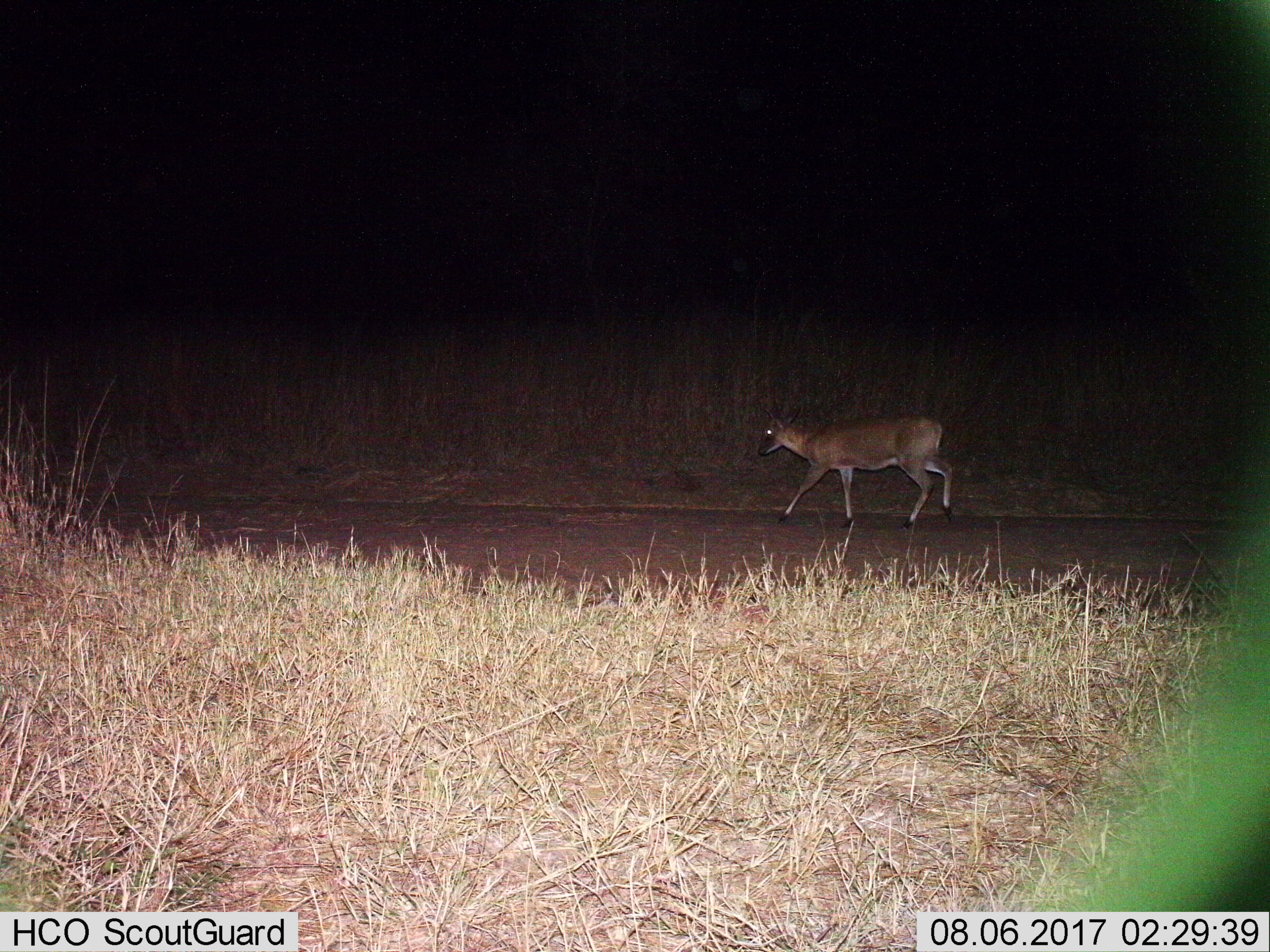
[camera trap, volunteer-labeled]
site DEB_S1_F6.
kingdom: Animalia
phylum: Chordata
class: Mammalia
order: Artiodactyla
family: Bovidae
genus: Sylvicapra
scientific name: Sylvicapra grimmia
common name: common duiker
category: duikercommongrey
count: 1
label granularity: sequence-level